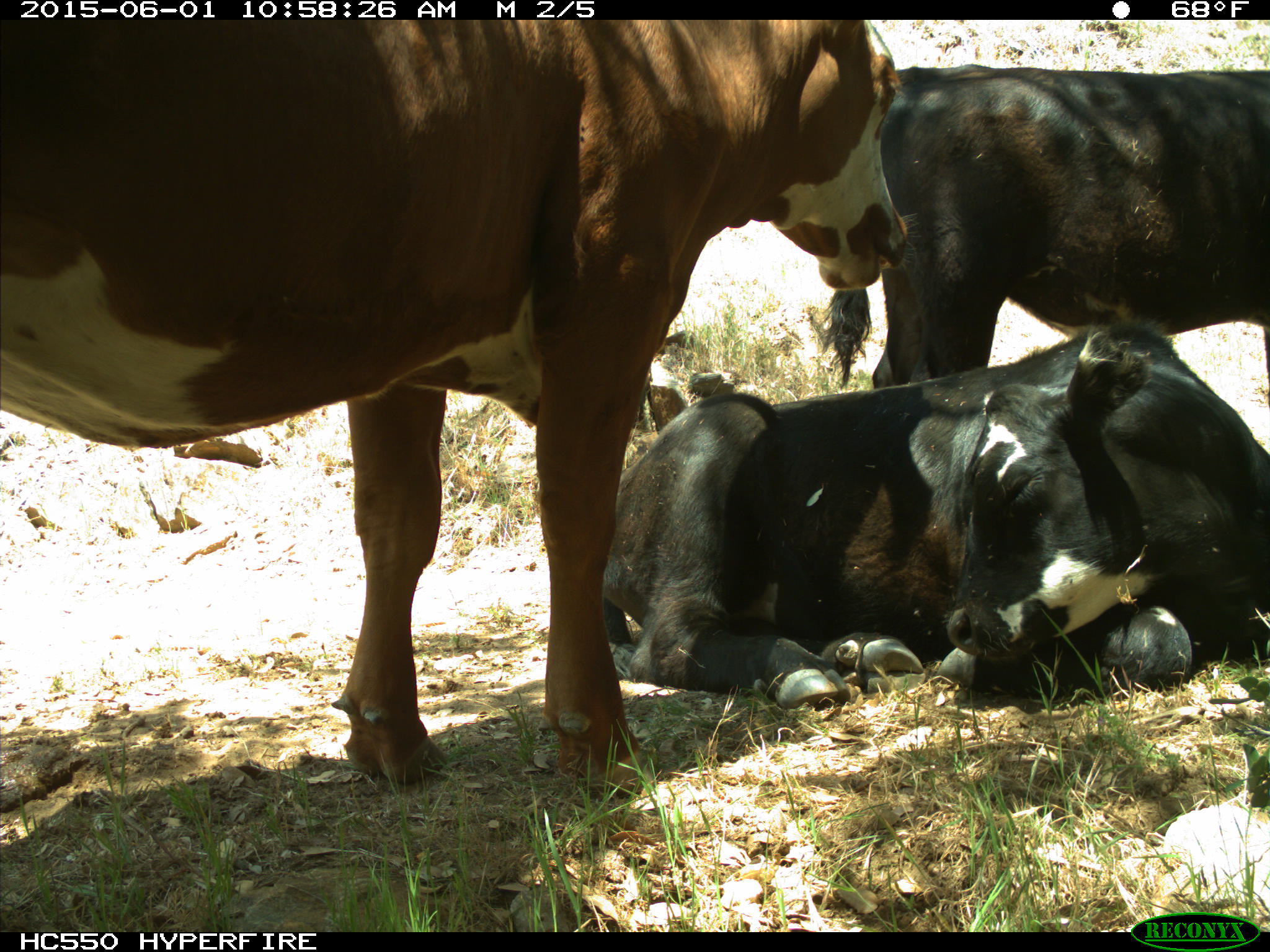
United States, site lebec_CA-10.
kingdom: Animalia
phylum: Chordata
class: Mammalia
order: Artiodactyla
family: Bovidae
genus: Bos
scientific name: Bos taurus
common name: domestic cow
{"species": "Bos taurus (domestic cow)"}